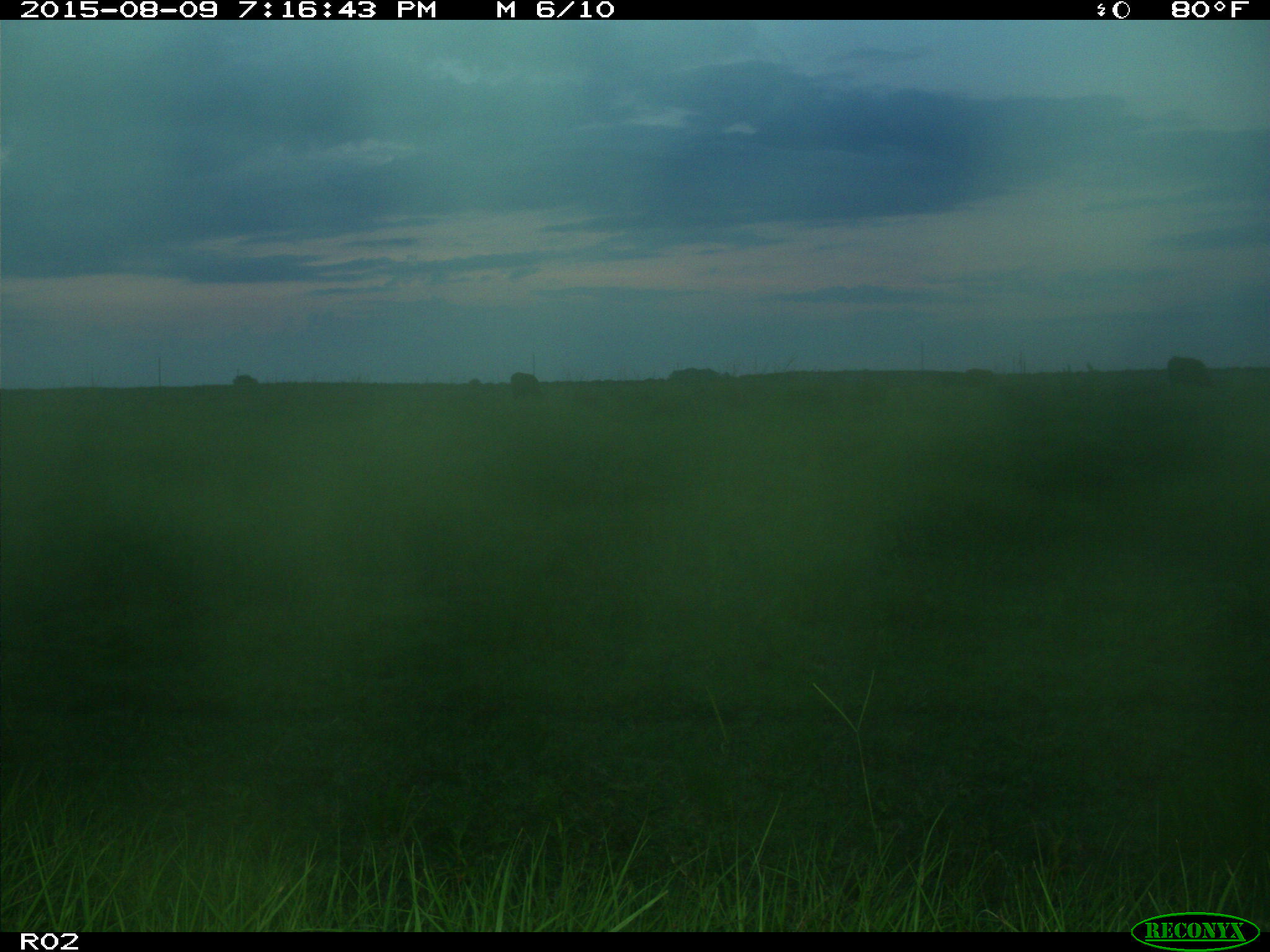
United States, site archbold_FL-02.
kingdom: Animalia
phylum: Chordata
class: Mammalia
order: Artiodactyla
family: Bovidae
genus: Bos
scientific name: Bos taurus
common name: domestic cow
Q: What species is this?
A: Bos taurus (domestic cow).